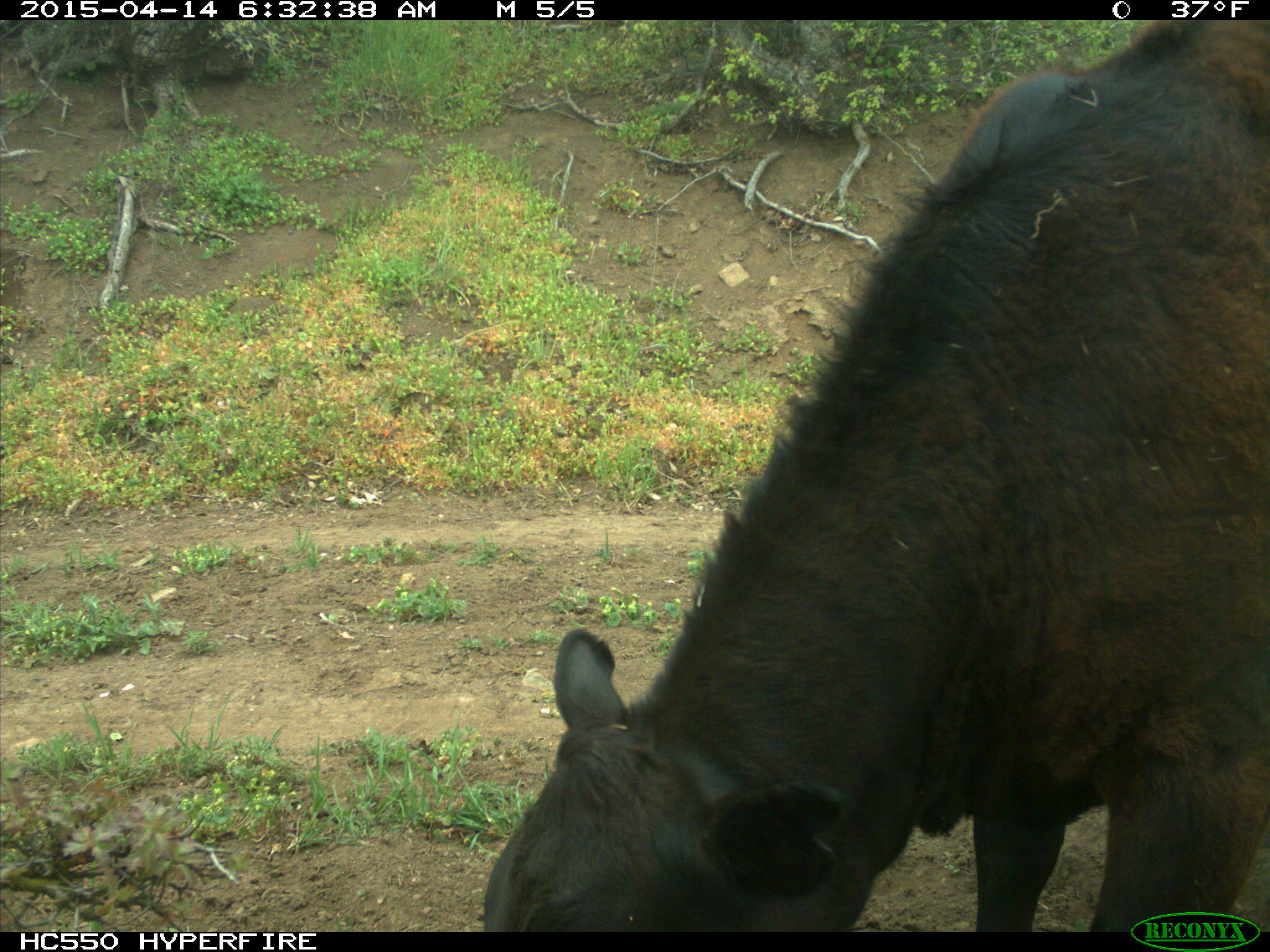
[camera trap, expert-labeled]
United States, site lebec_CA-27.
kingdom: Animalia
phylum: Chordata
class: Mammalia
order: Artiodactyla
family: Bovidae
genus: Bos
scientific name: Bos taurus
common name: domestic cow